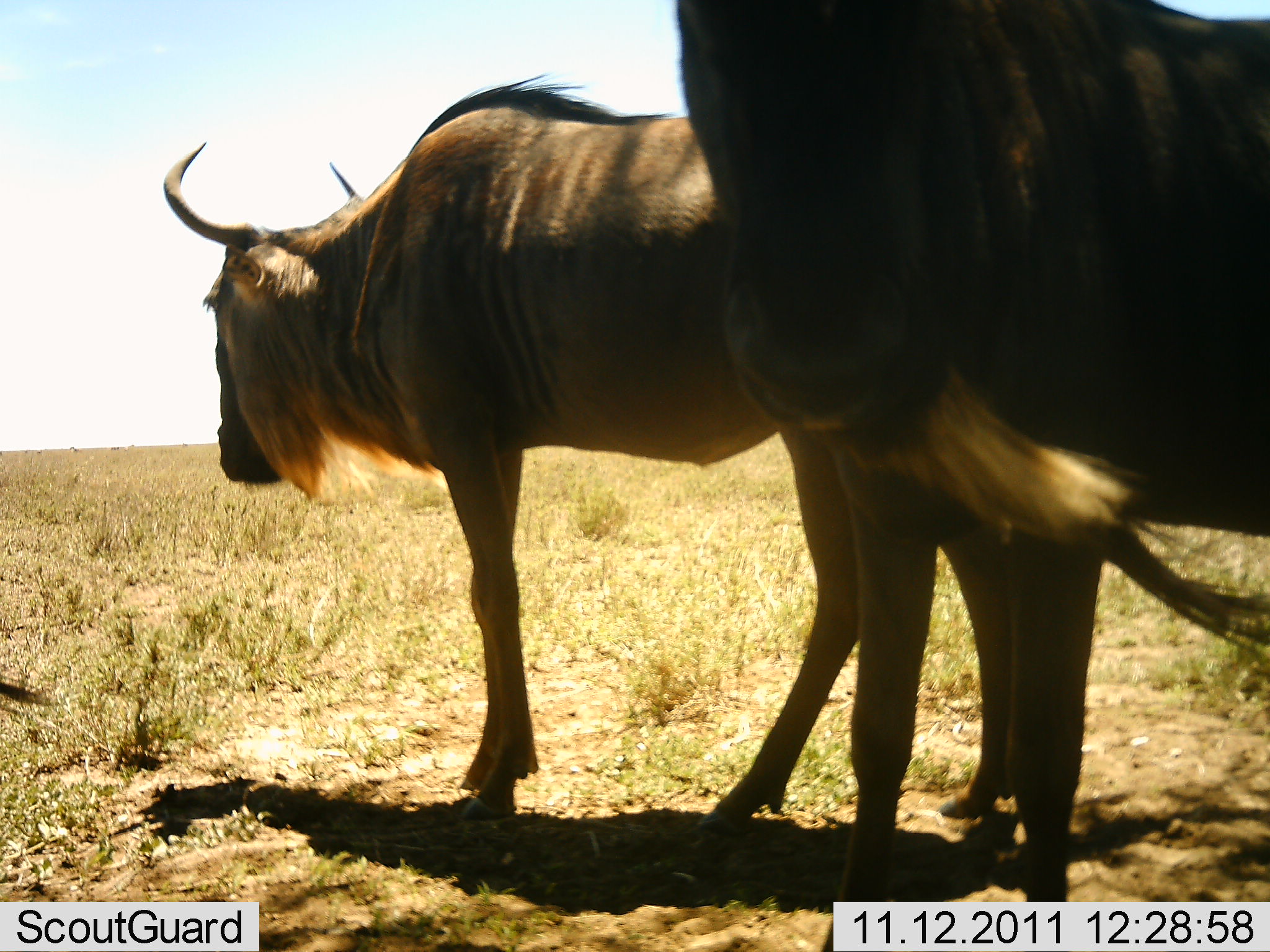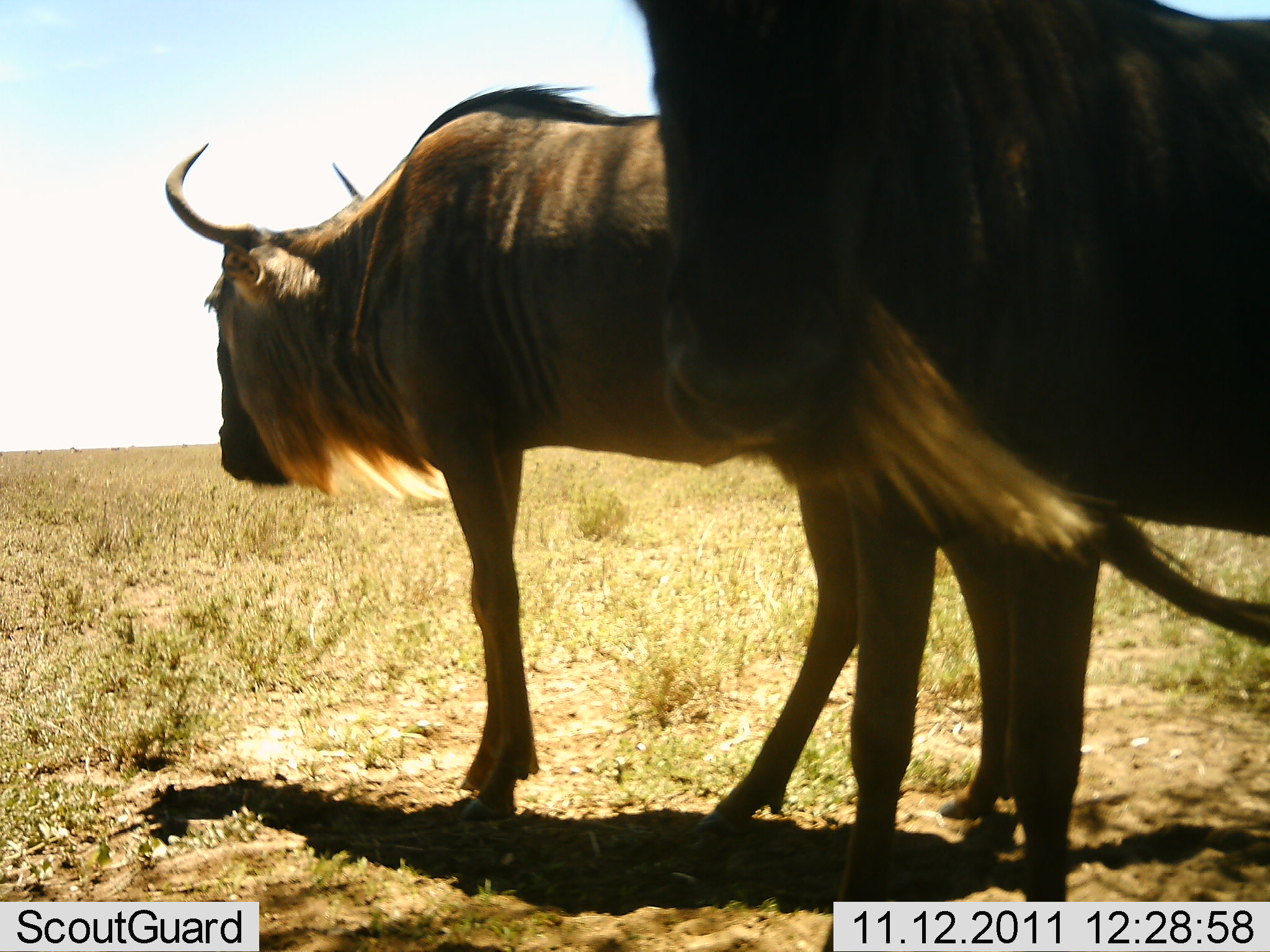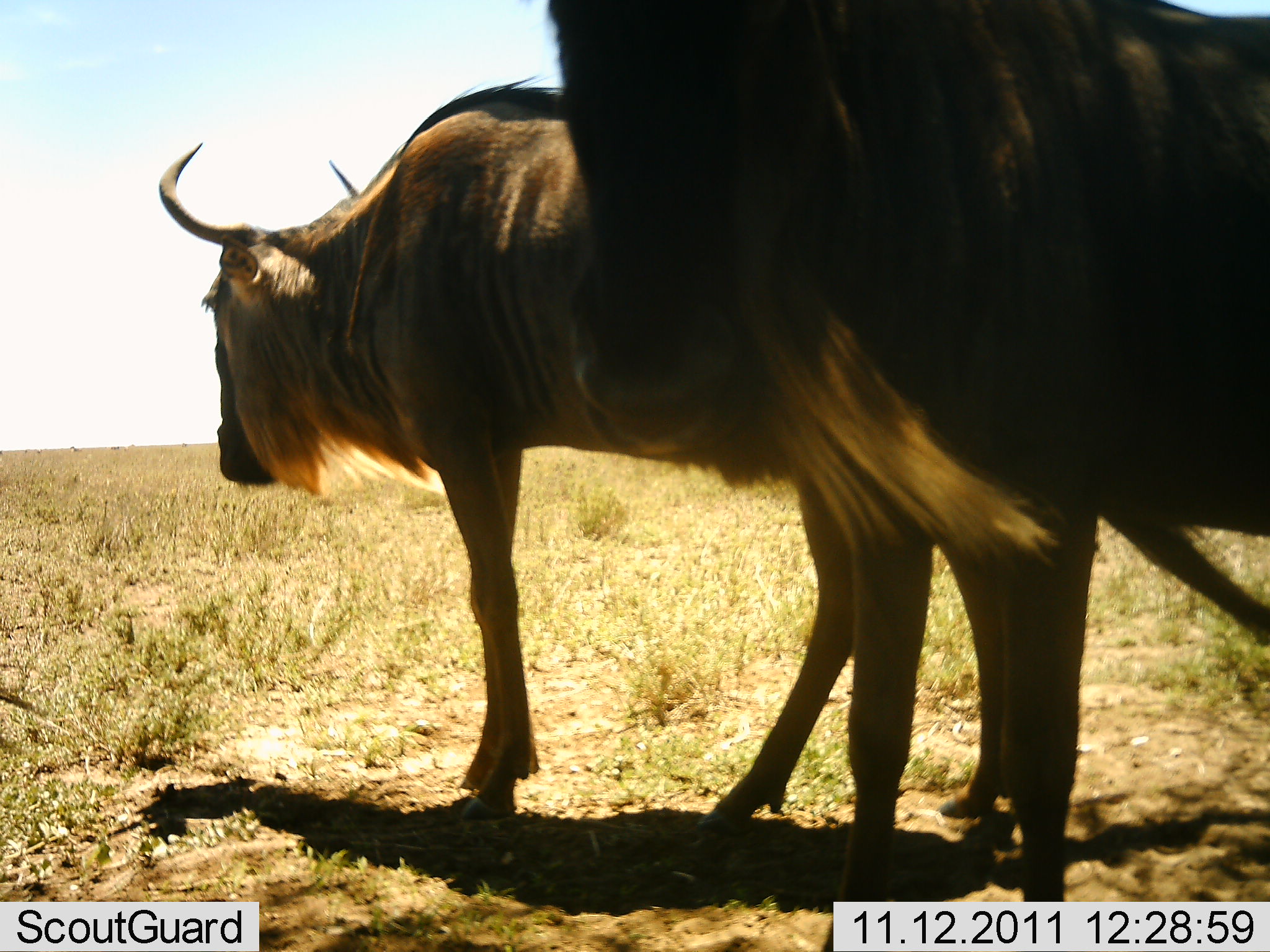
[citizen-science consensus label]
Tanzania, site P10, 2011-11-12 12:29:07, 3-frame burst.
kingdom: Animalia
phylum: Chordata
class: Mammalia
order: Artiodactyla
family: Bovidae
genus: Connochaetes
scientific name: Connochaetes taurinus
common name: blue wildebeest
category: wildebeest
Wildebeest (blue wildebeest) (Connochaetes taurinus), count 2. Behavior (volunteer vote fractions): standing 100%, resting 0%, moving 0%, interacting 9%. Young present (vote fraction): 0%. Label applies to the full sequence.